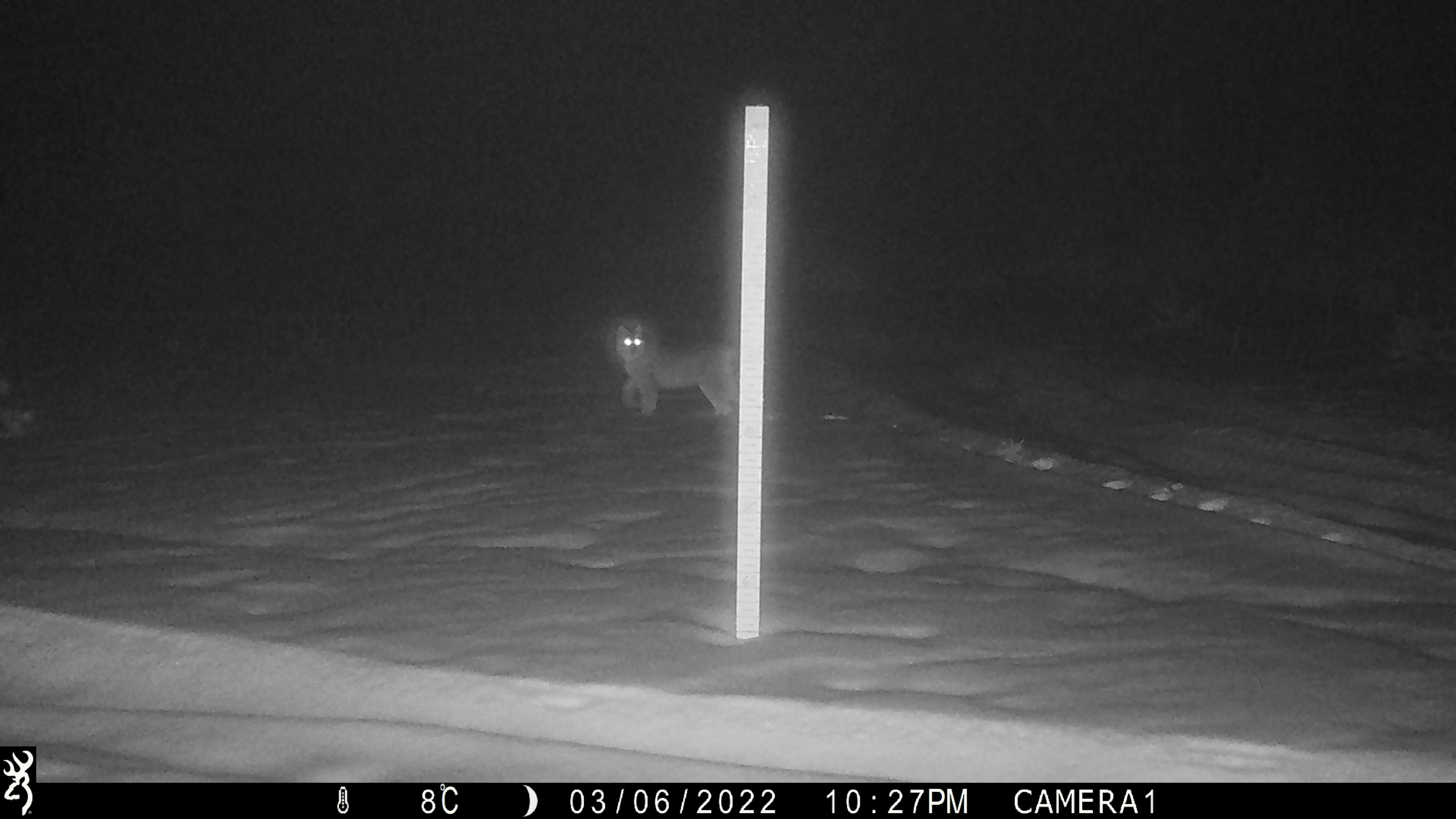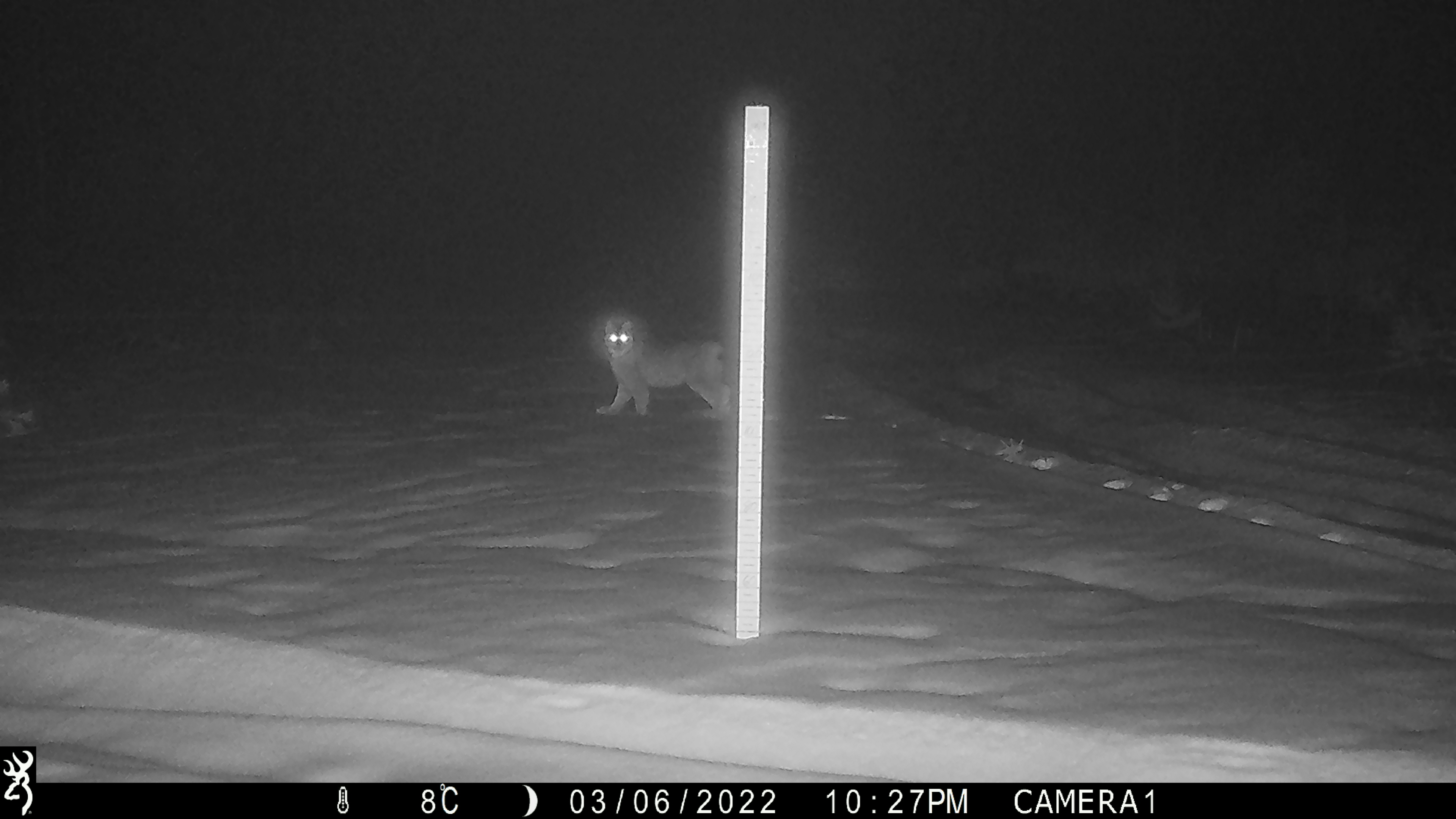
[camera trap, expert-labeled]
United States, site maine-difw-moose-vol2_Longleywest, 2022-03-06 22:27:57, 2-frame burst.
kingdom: Animalia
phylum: Chordata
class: Mammalia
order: Carnivora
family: Felidae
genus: Lynx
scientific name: Lynx canadensis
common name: canada lynx